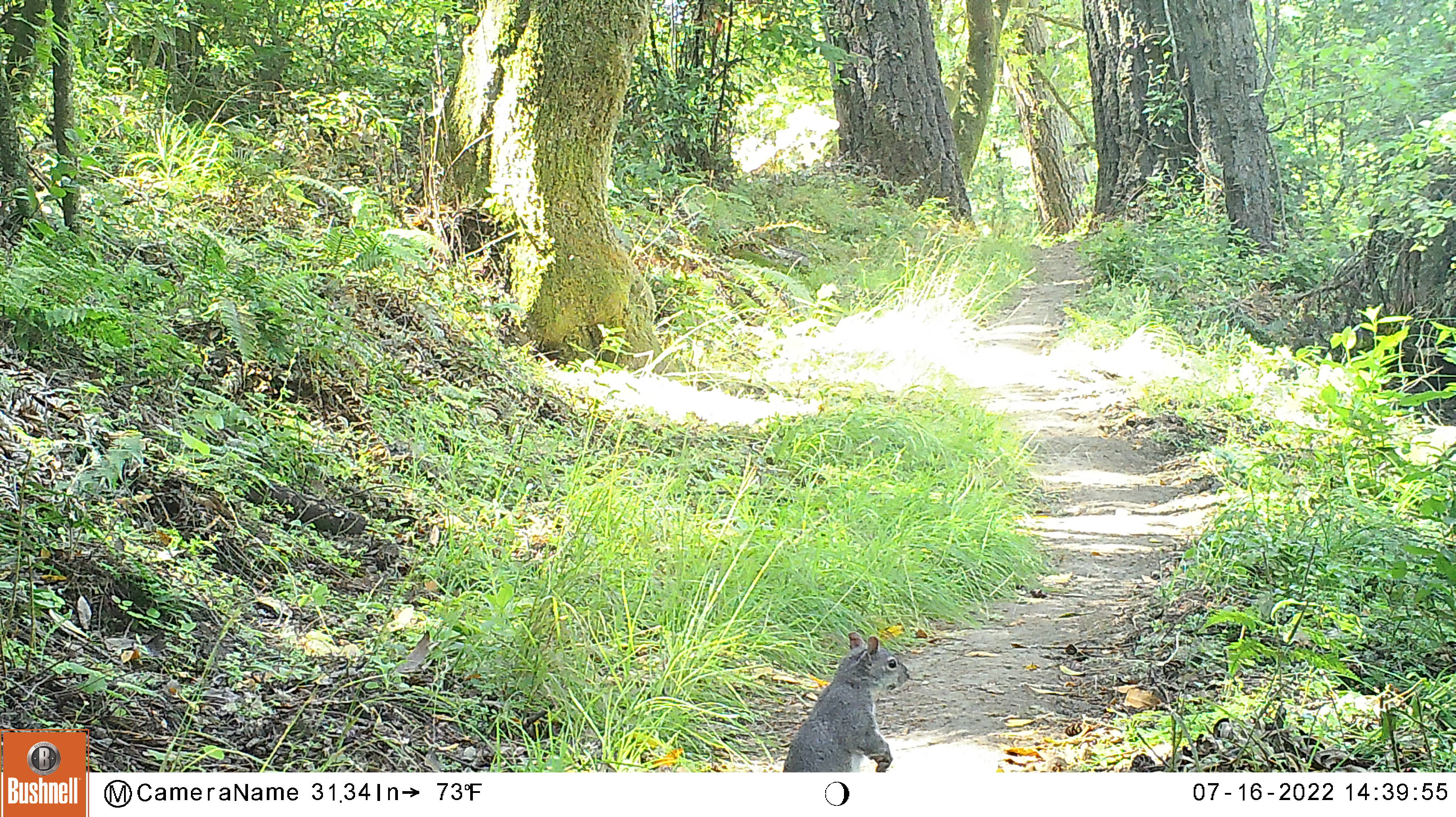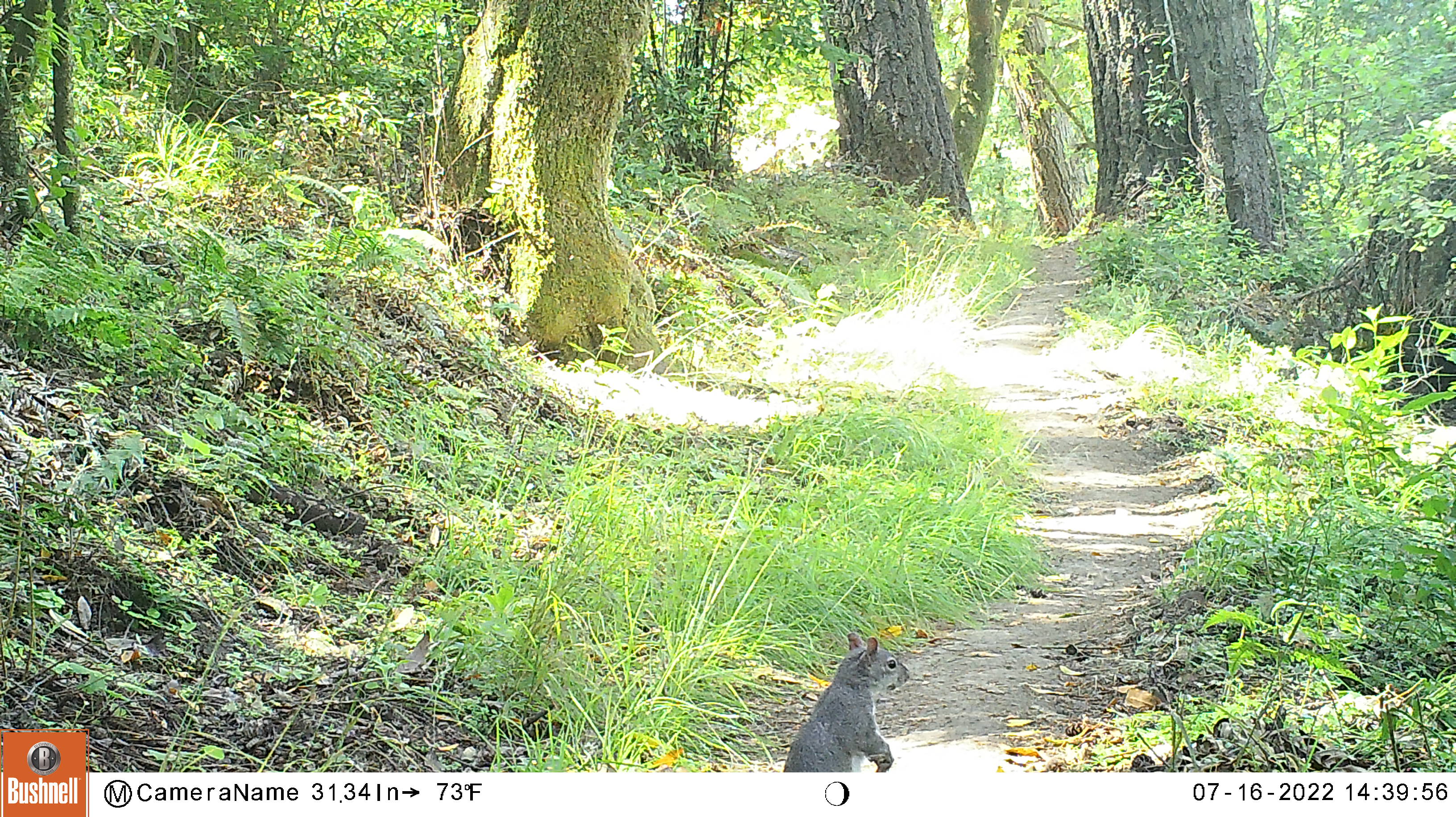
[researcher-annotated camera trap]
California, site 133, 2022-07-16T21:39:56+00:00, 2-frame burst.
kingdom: Animalia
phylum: Chordata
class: Mammalia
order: Rodentia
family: Sciuridae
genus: Sciurus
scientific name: Sciurus griseus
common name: western gray squirrel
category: western grey squirrel